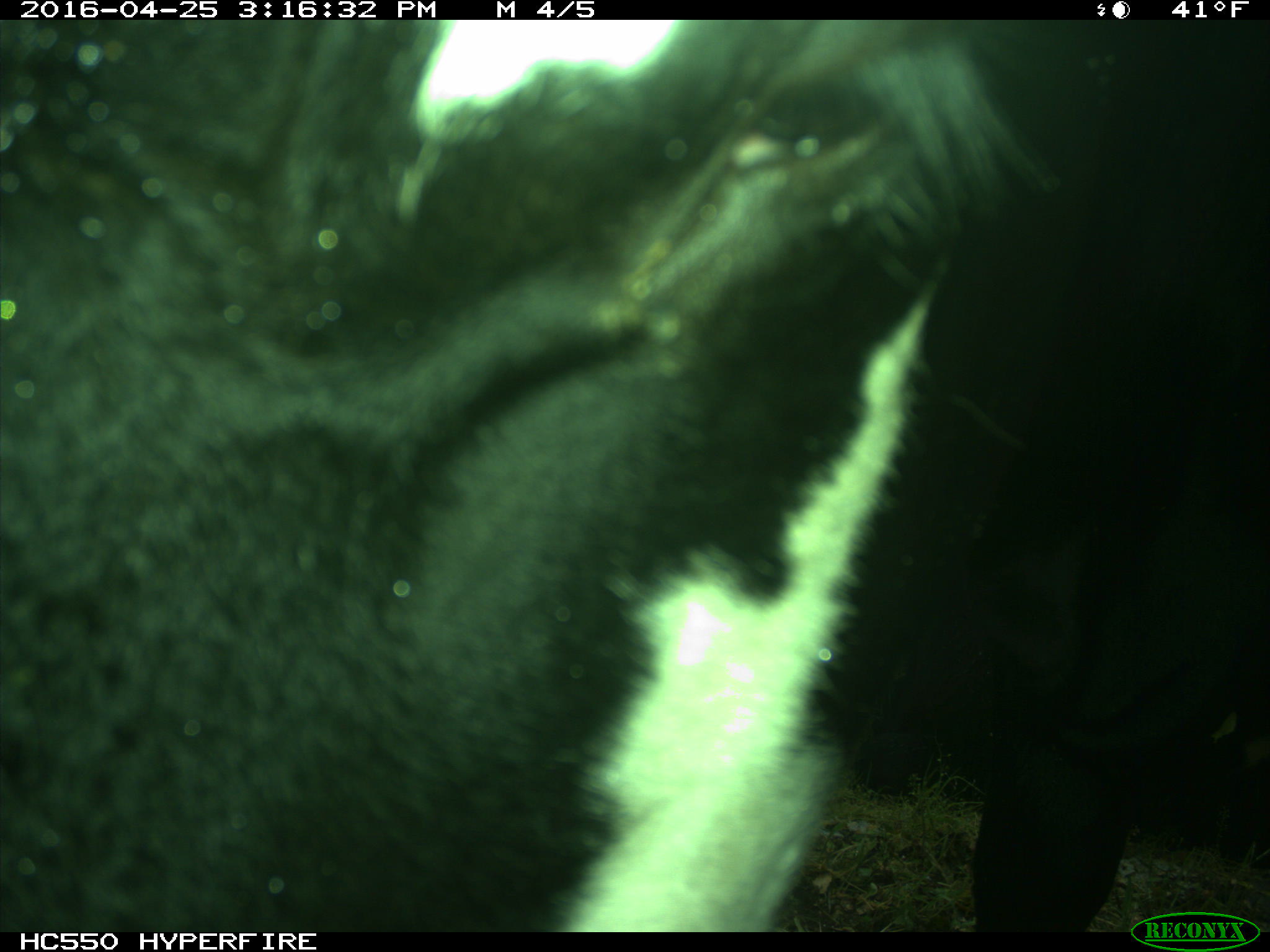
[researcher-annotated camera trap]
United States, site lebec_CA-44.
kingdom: Animalia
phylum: Chordata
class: Mammalia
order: Artiodactyla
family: Bovidae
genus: Bos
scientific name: Bos taurus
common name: domestic cow